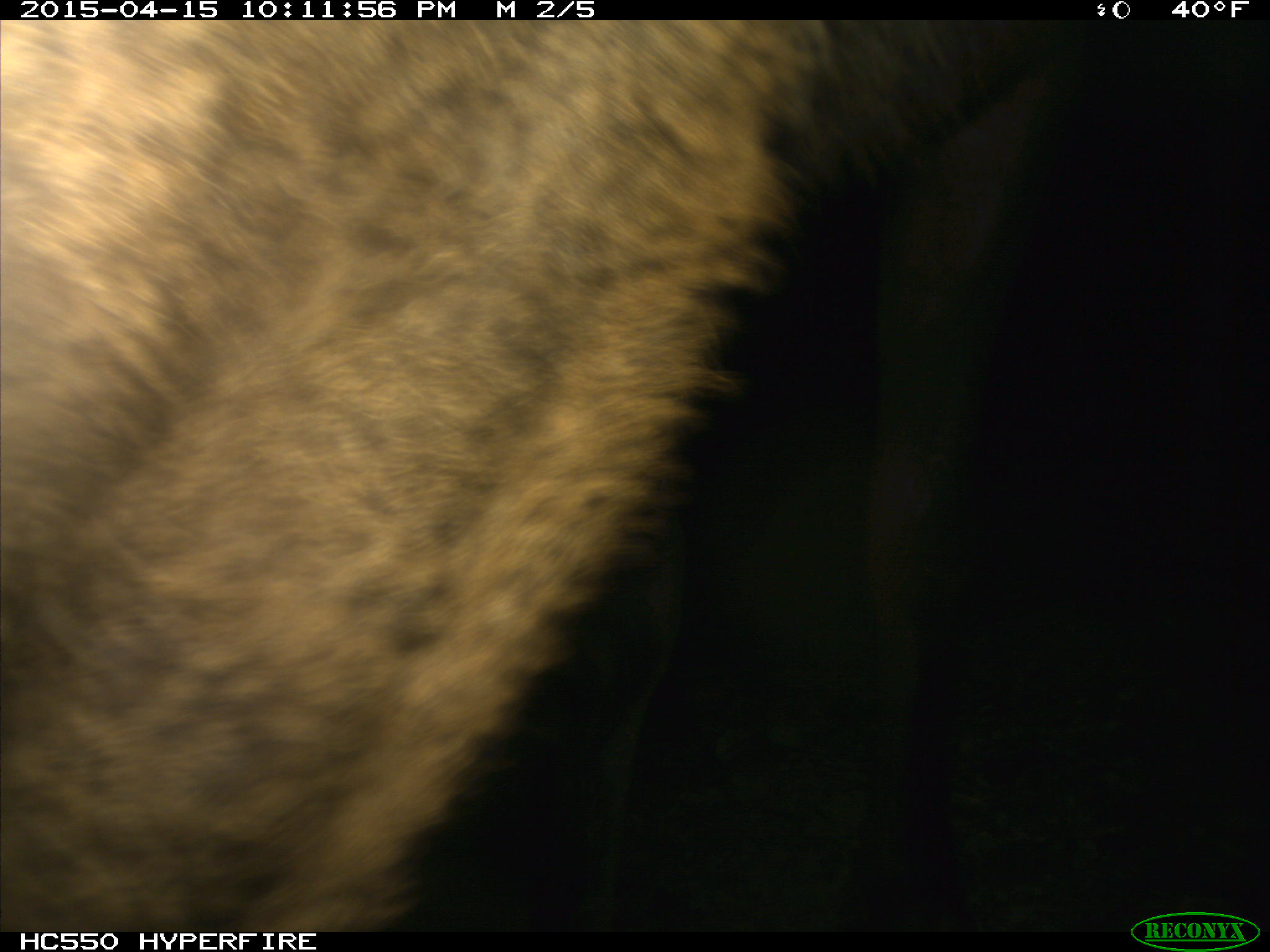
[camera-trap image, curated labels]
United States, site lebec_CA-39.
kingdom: Animalia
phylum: Chordata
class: Mammalia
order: Artiodactyla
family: Cervidae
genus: Cervus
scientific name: Cervus canadensis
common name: elk